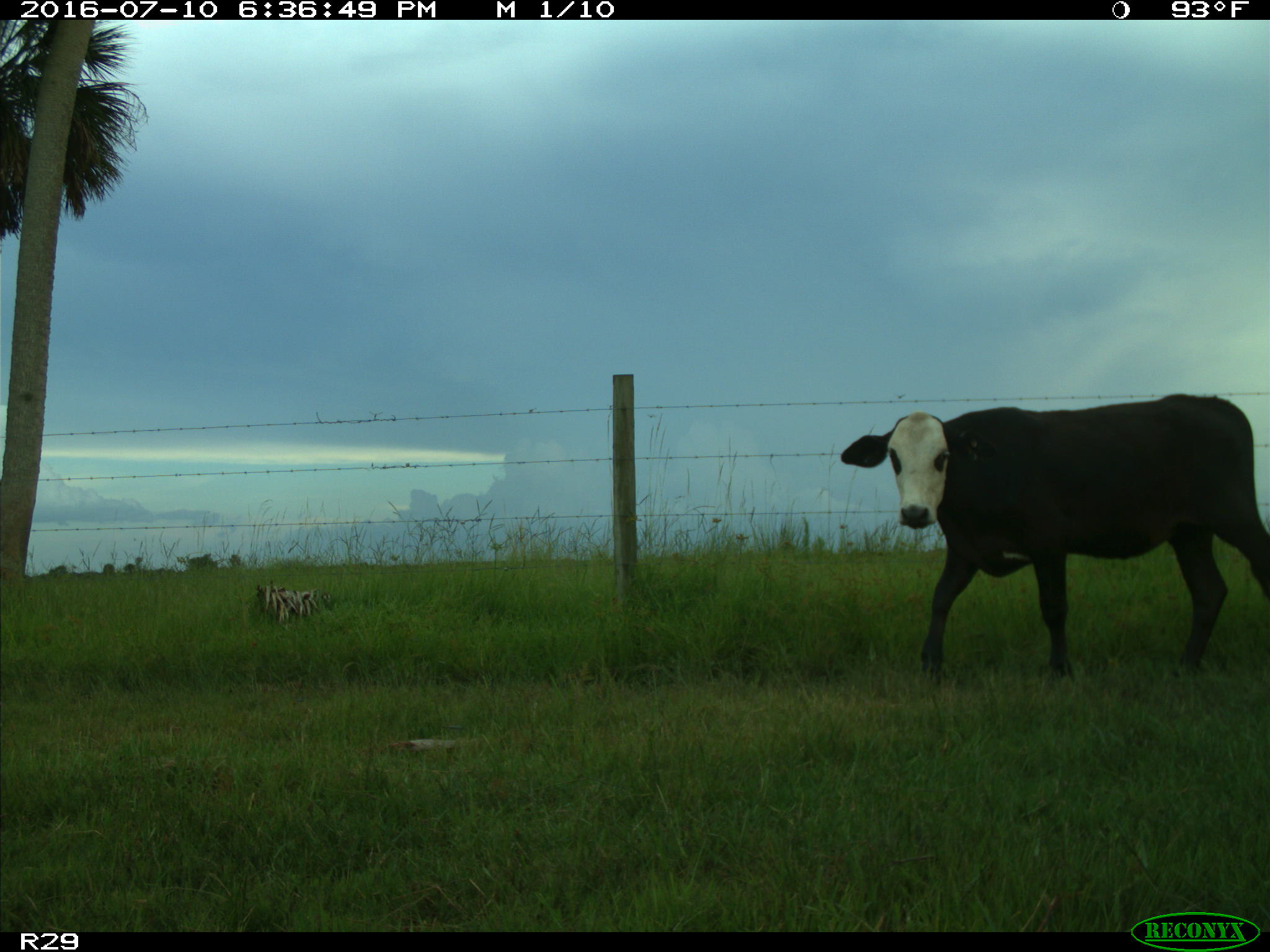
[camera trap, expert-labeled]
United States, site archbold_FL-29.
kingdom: Animalia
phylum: Chordata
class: Mammalia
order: Artiodactyla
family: Bovidae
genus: Bos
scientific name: Bos taurus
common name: domestic cow